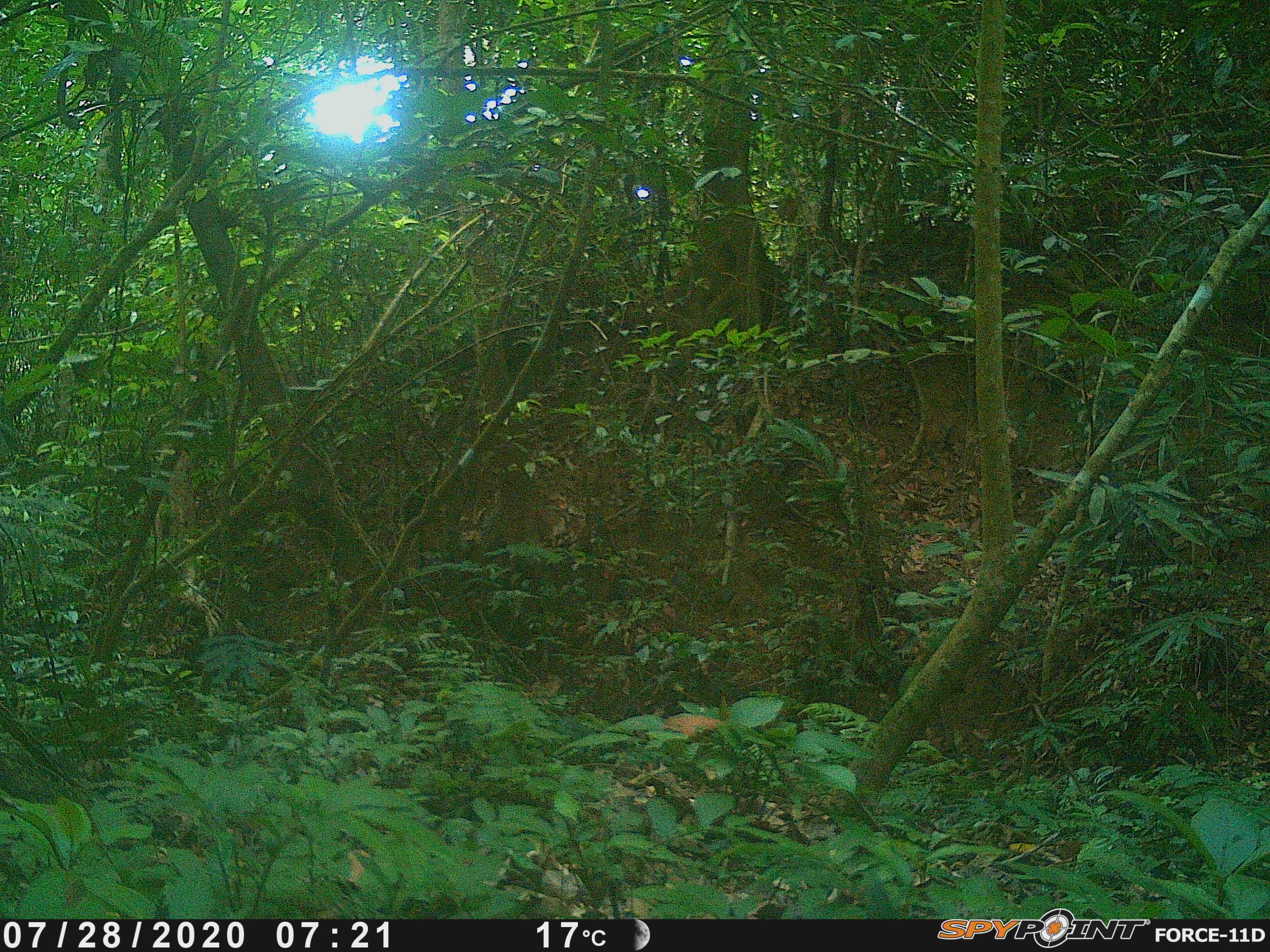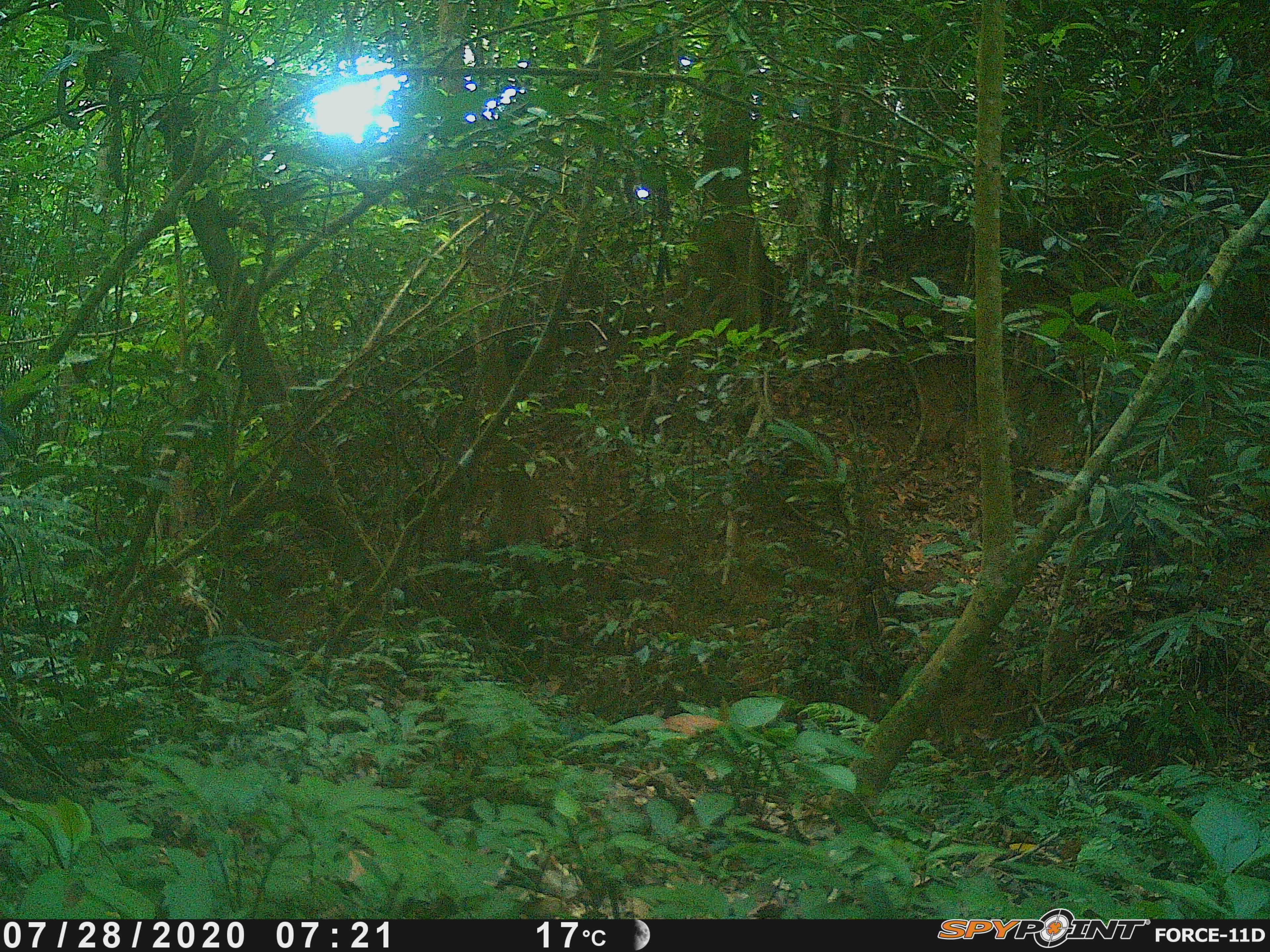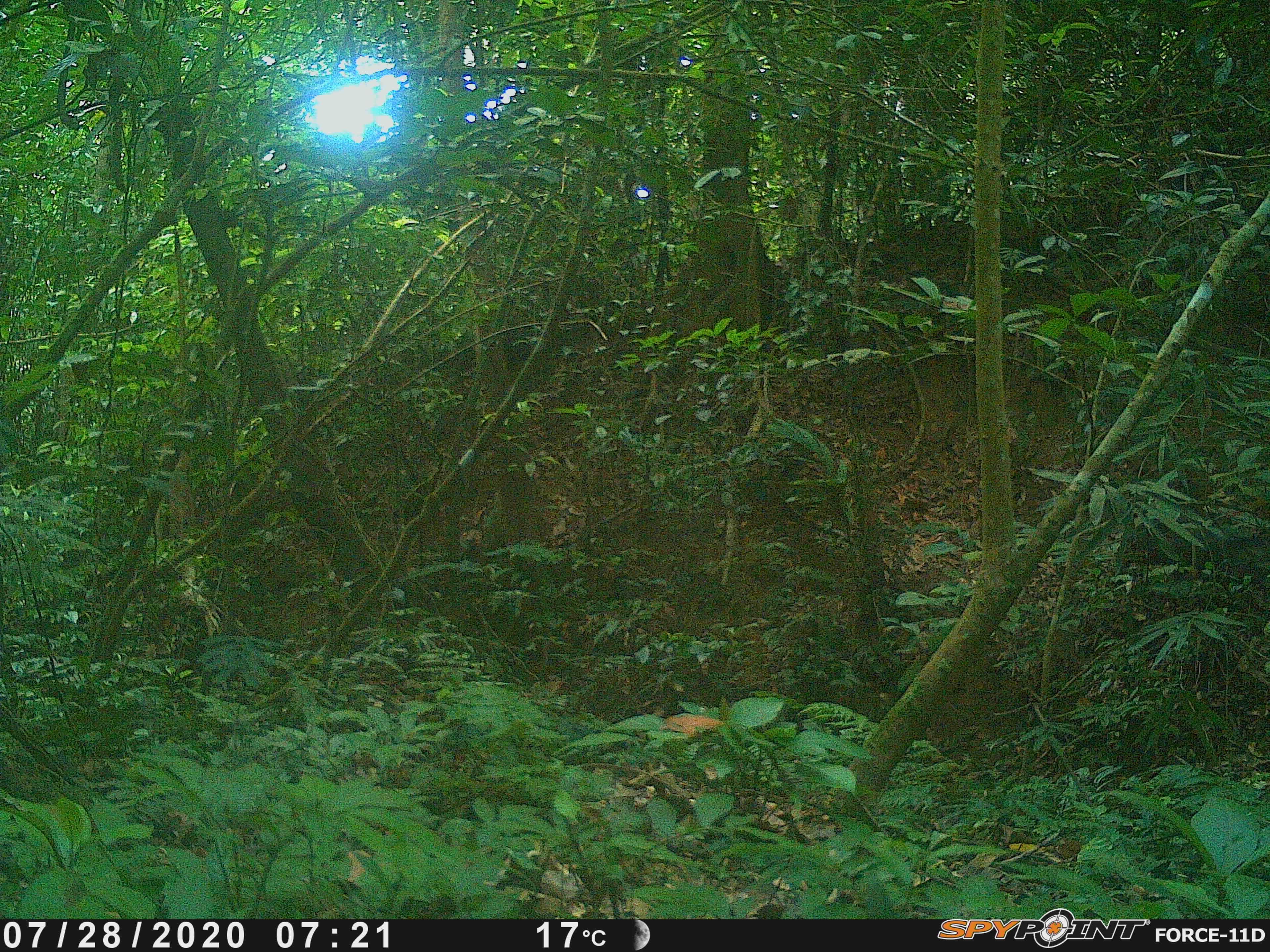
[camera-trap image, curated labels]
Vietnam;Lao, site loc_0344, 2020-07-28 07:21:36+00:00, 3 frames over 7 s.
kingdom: Animalia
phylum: Chordata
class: Mammalia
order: Artiodactyla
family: Suidae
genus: Sus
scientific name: Sus scrofa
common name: eurasian wild pig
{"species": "eurasian wild pig (Sus scrofa)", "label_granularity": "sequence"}